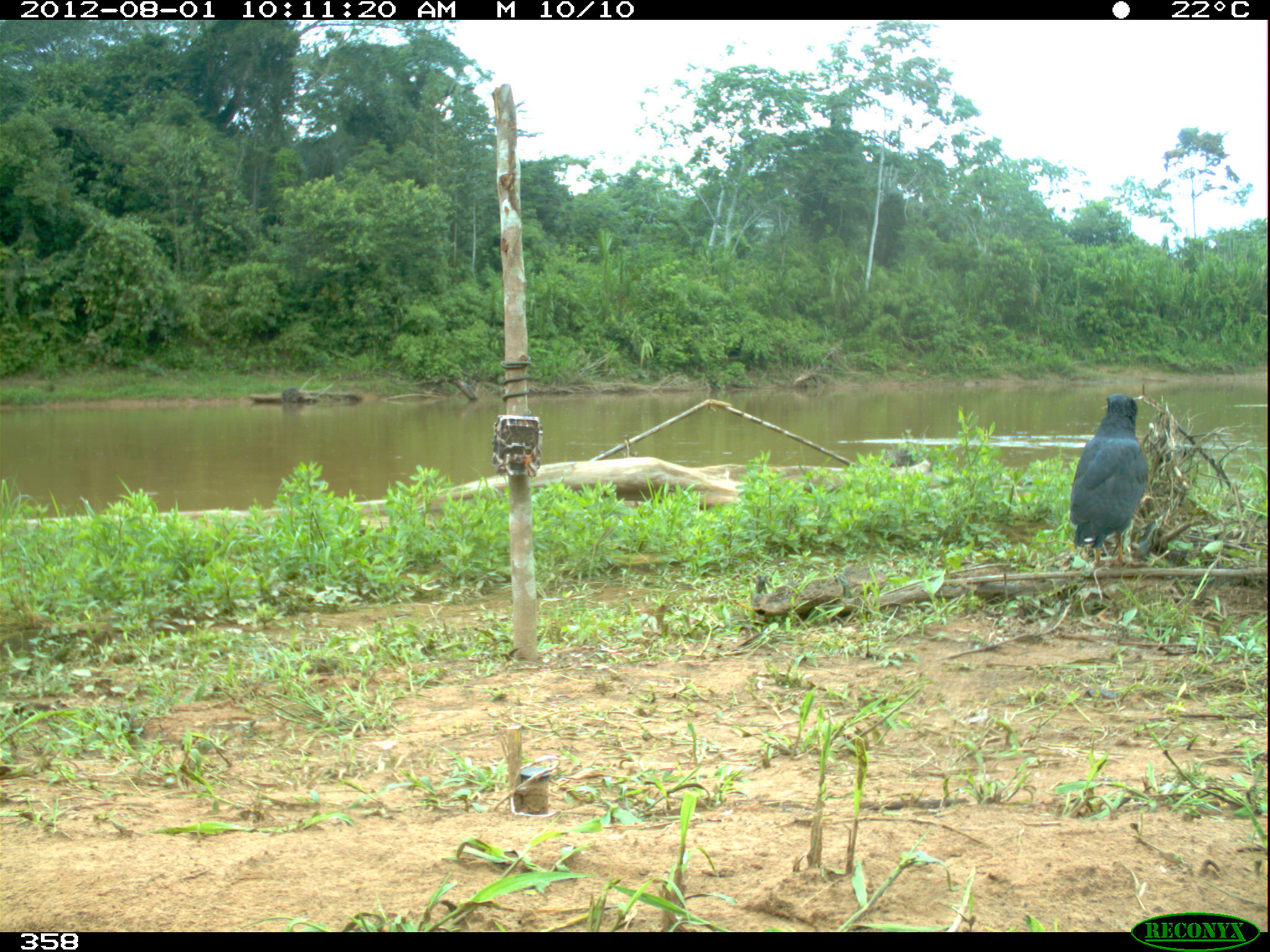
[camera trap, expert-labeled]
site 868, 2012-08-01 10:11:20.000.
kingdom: Animalia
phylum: Chordata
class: Aves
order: Accipitriformes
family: Accipitridae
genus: Buteogallus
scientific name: Buteogallus urubitinga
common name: great black hawk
Buteogallus urubitinga (great black hawk).